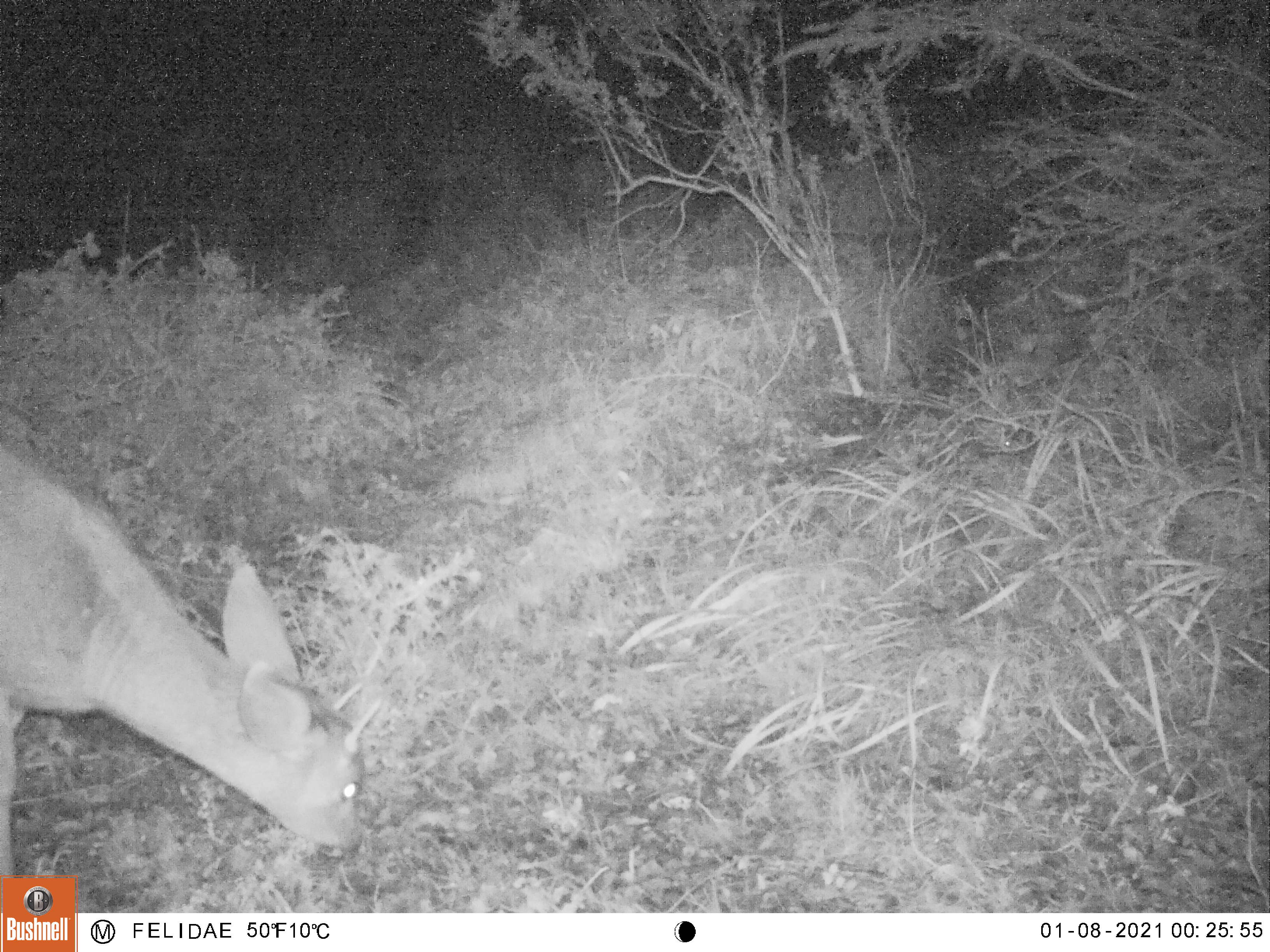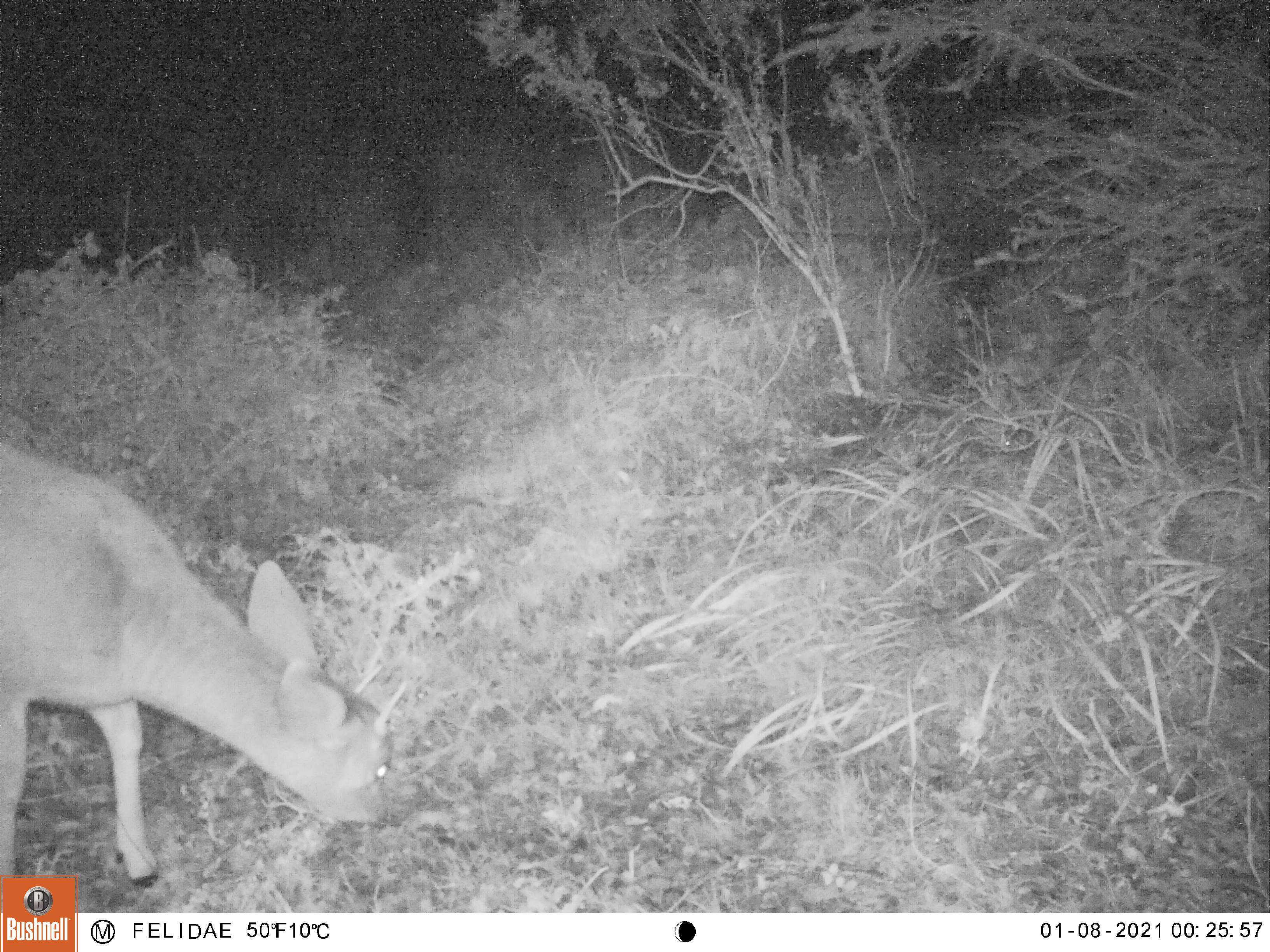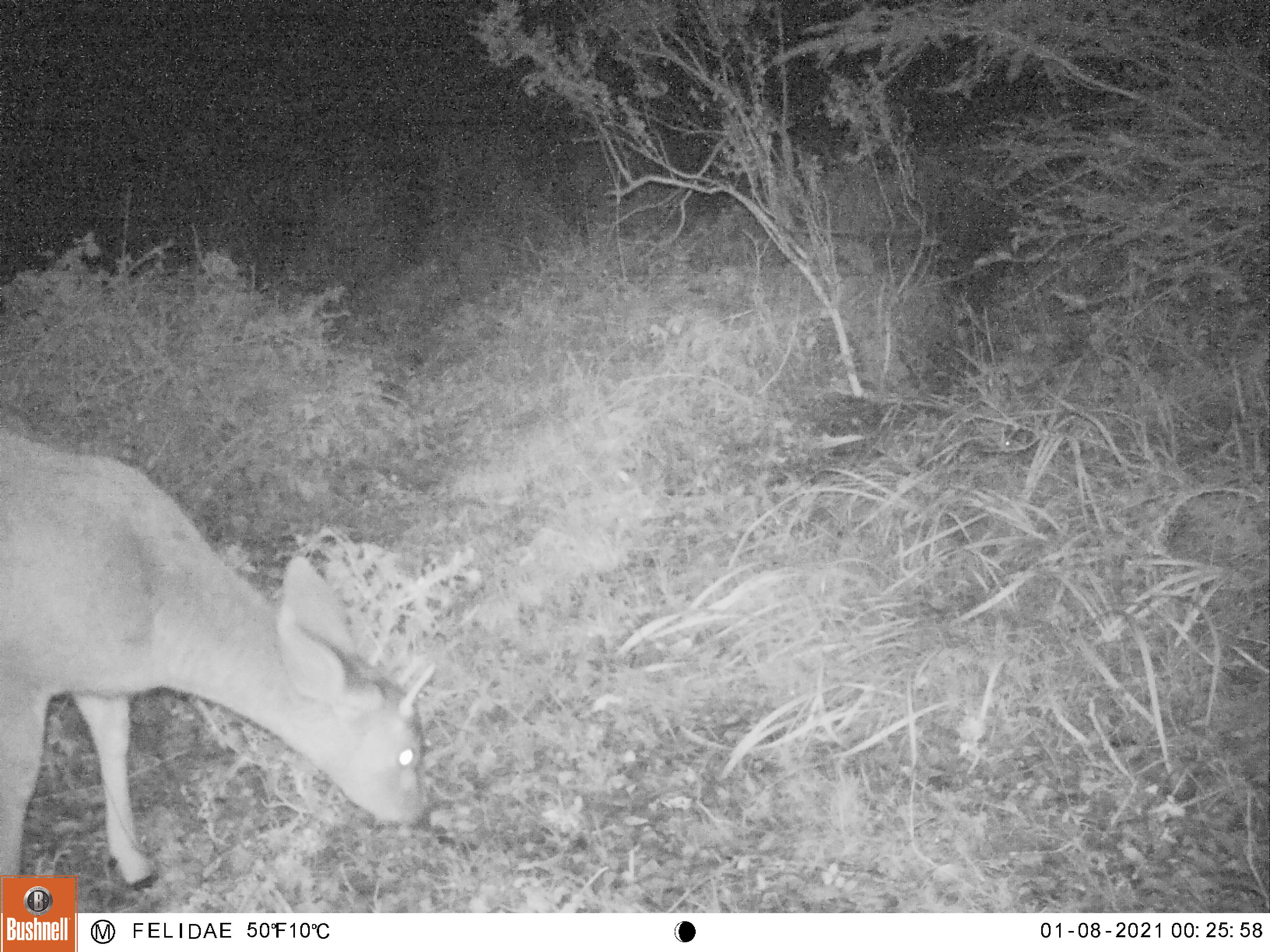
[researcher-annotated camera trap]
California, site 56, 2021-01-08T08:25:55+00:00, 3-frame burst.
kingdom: Animalia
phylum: Chordata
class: Mammalia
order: Artiodactyla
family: Cervidae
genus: Odocoileus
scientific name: Odocoileus hemionus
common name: mule deer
Mule deer (Odocoileus hemionus).